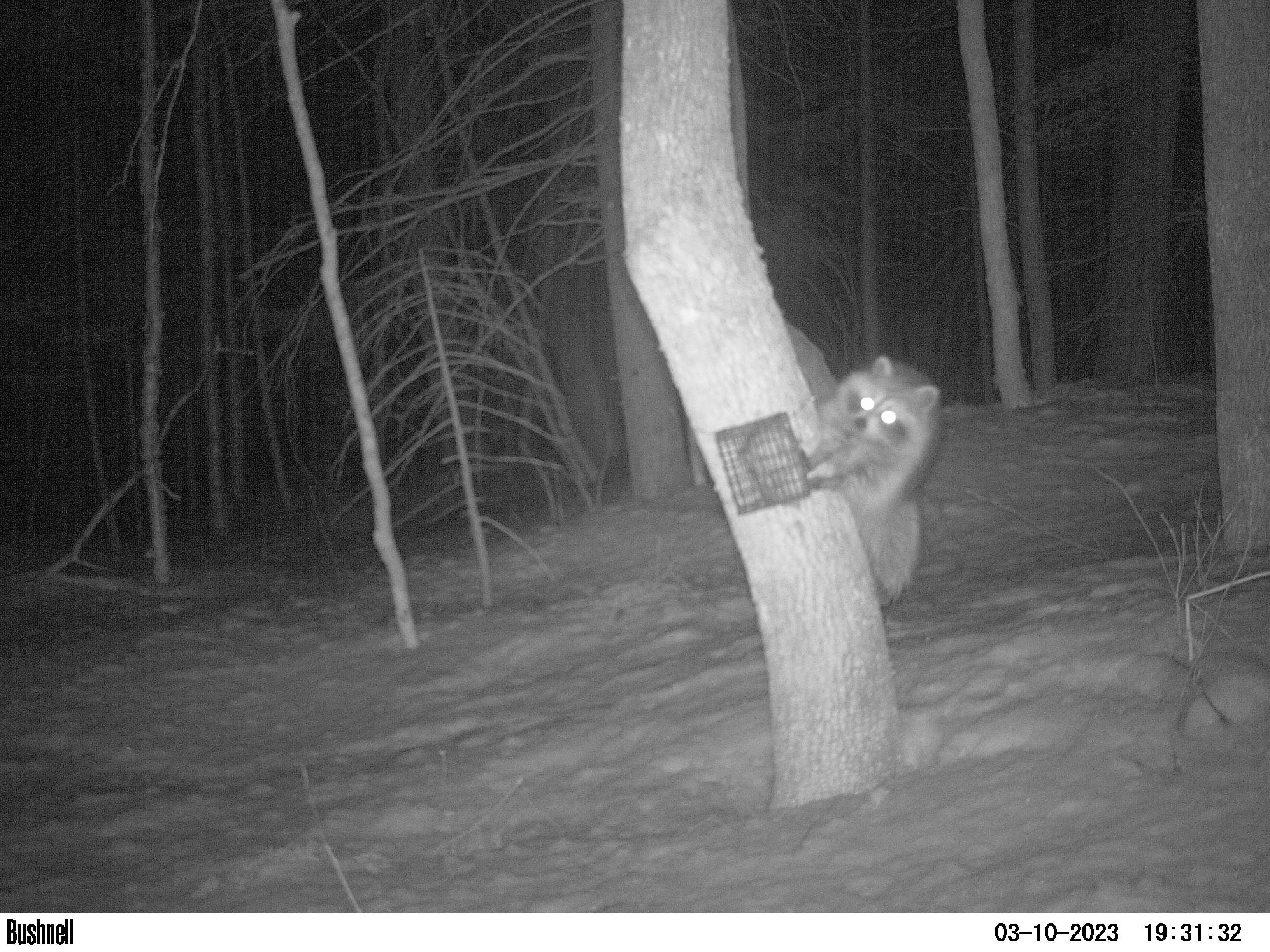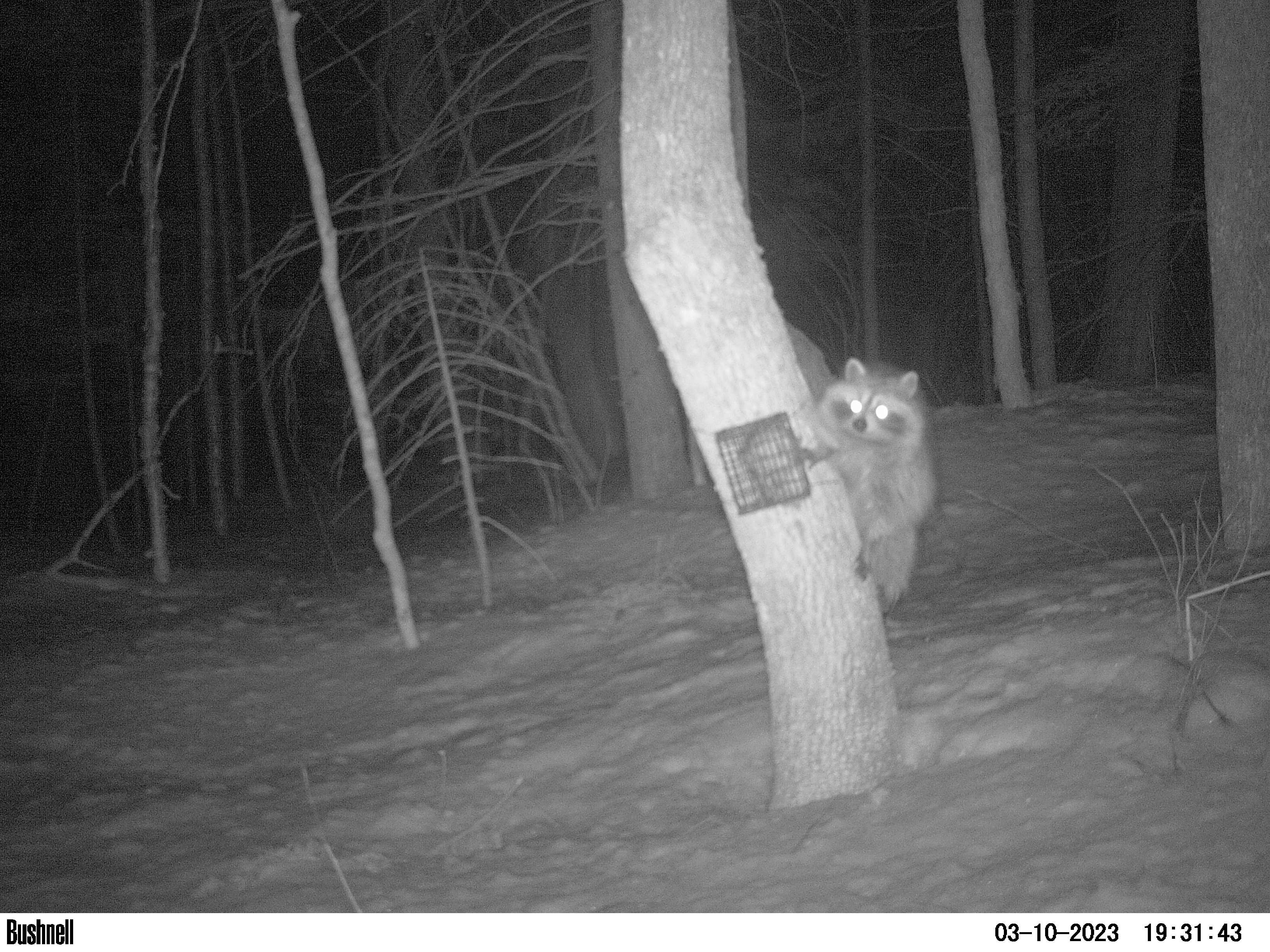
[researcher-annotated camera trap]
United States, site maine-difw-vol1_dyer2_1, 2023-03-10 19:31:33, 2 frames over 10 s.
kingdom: Animalia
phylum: Chordata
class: Mammalia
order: Carnivora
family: Procyonidae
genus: Procyon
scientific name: Procyon lotor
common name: raccoon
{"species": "raccoon (Procyon lotor)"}